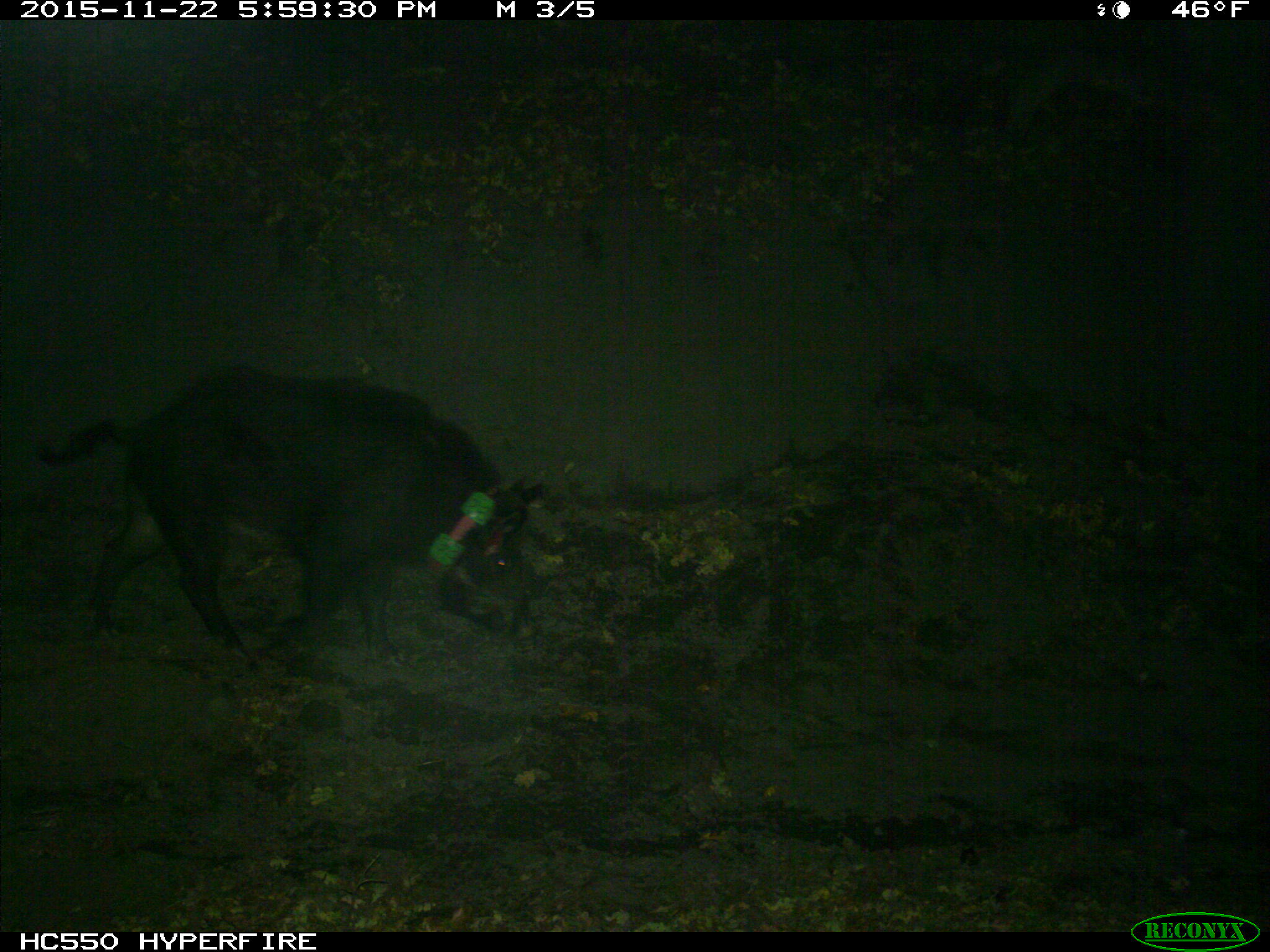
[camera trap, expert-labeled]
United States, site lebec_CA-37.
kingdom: Animalia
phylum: Chordata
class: Mammalia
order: Artiodactyla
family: Suidae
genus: Sus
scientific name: Sus scrofa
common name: wild boar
Sus scrofa (wild boar).